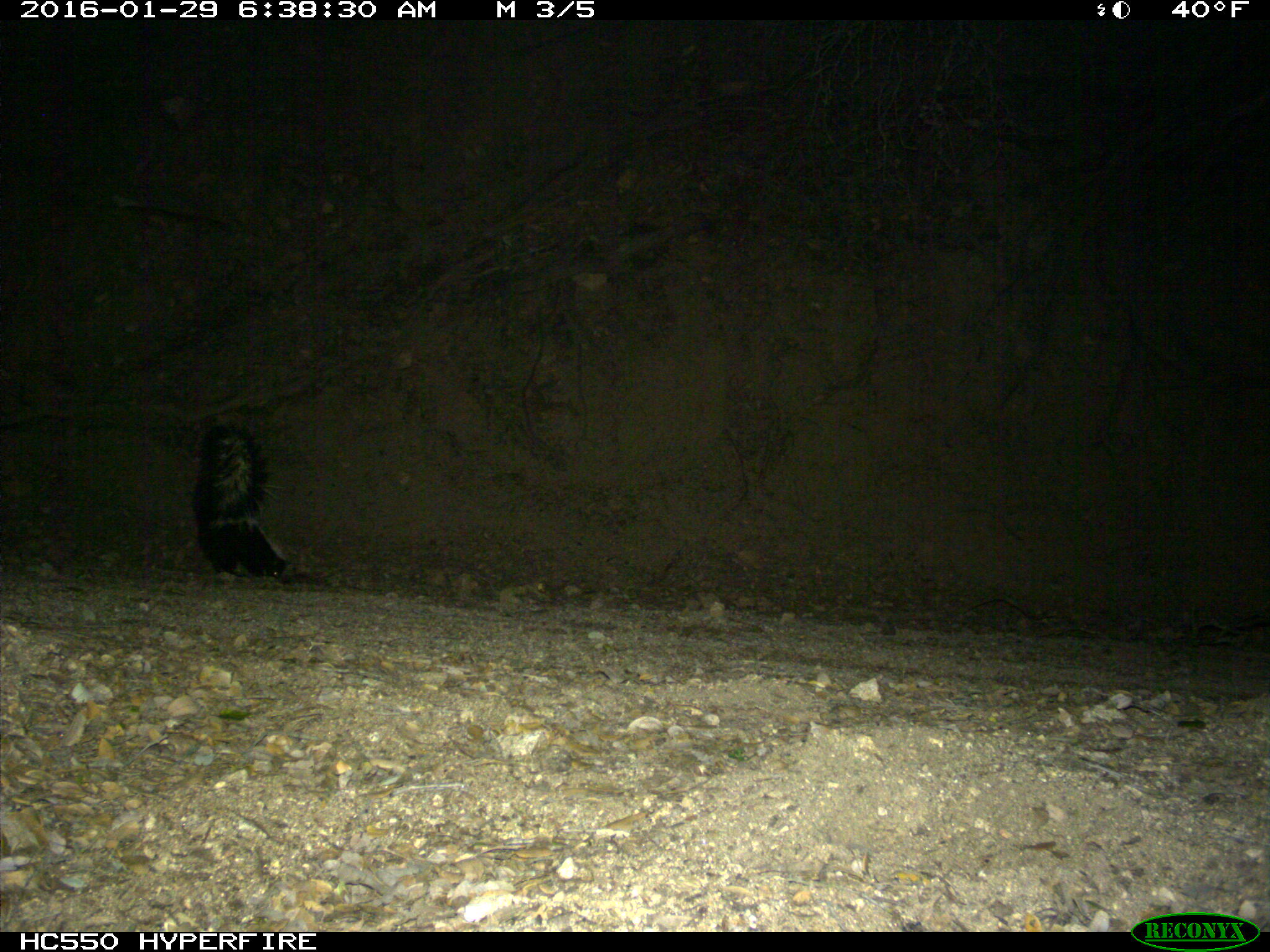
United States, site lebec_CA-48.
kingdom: Animalia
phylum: Chordata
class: Mammalia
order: Carnivora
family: Mephitidae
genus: Mephitis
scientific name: Mephitis mephitis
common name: striped skunk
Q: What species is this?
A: Mephitis mephitis (striped skunk).